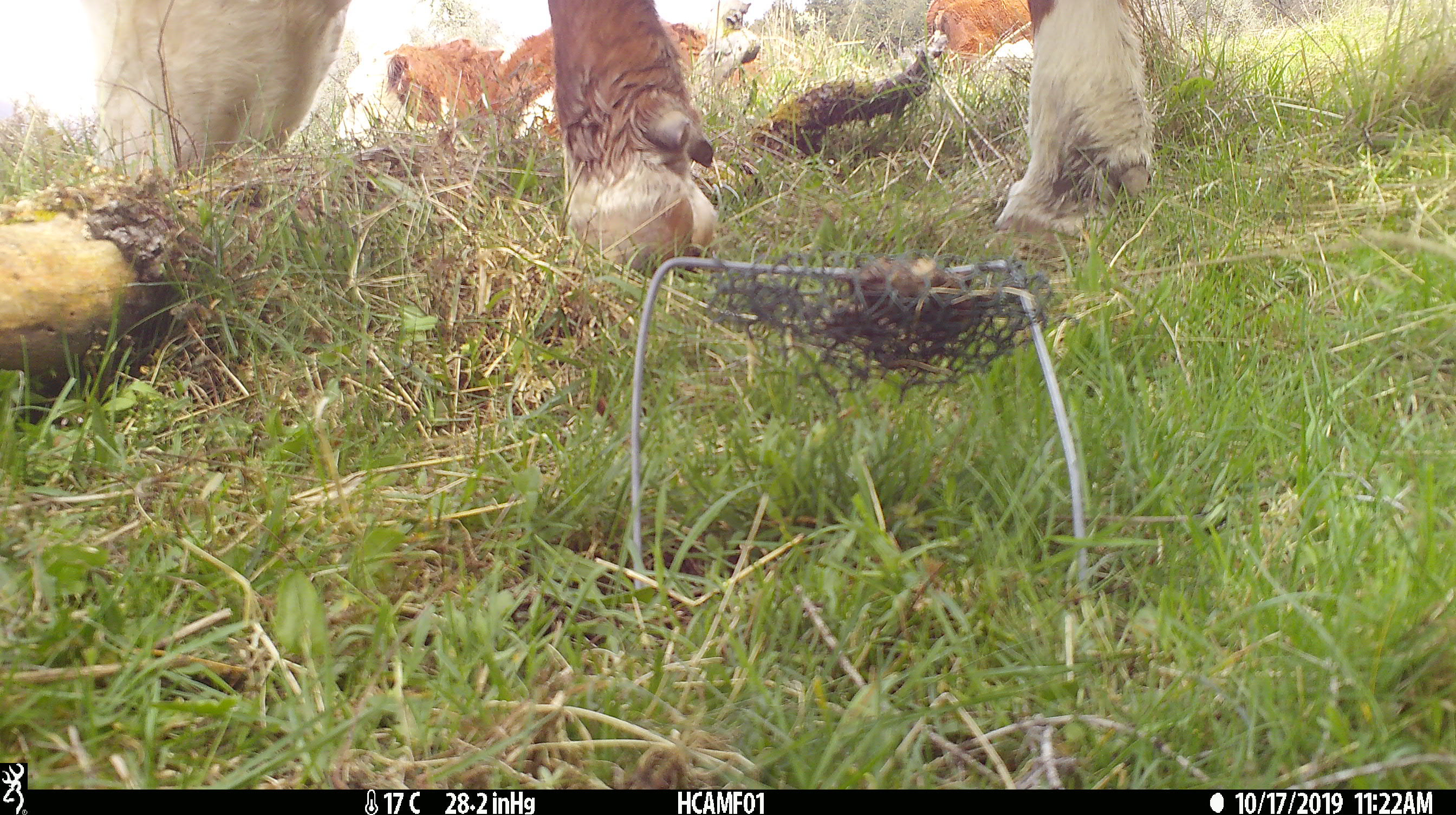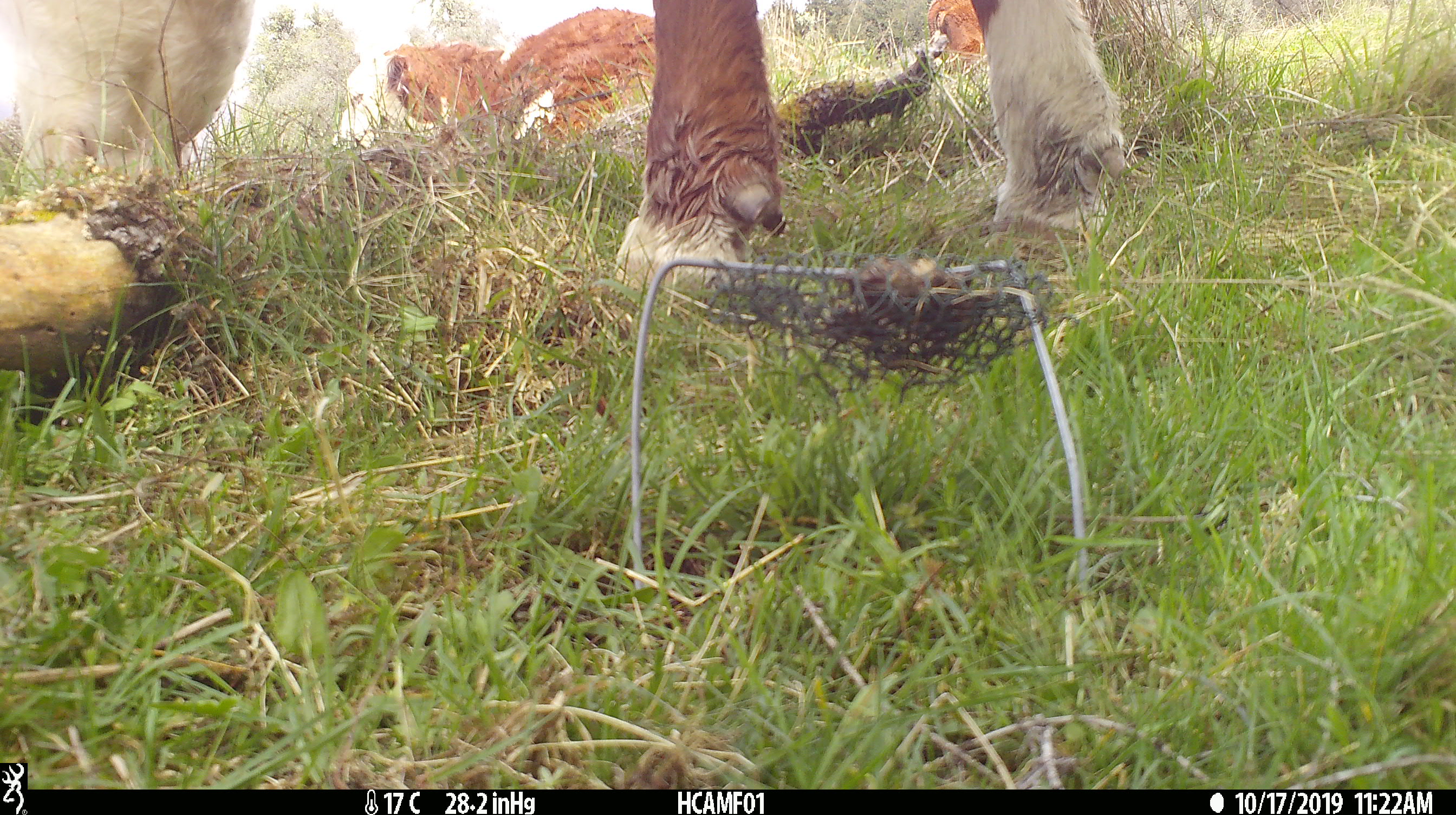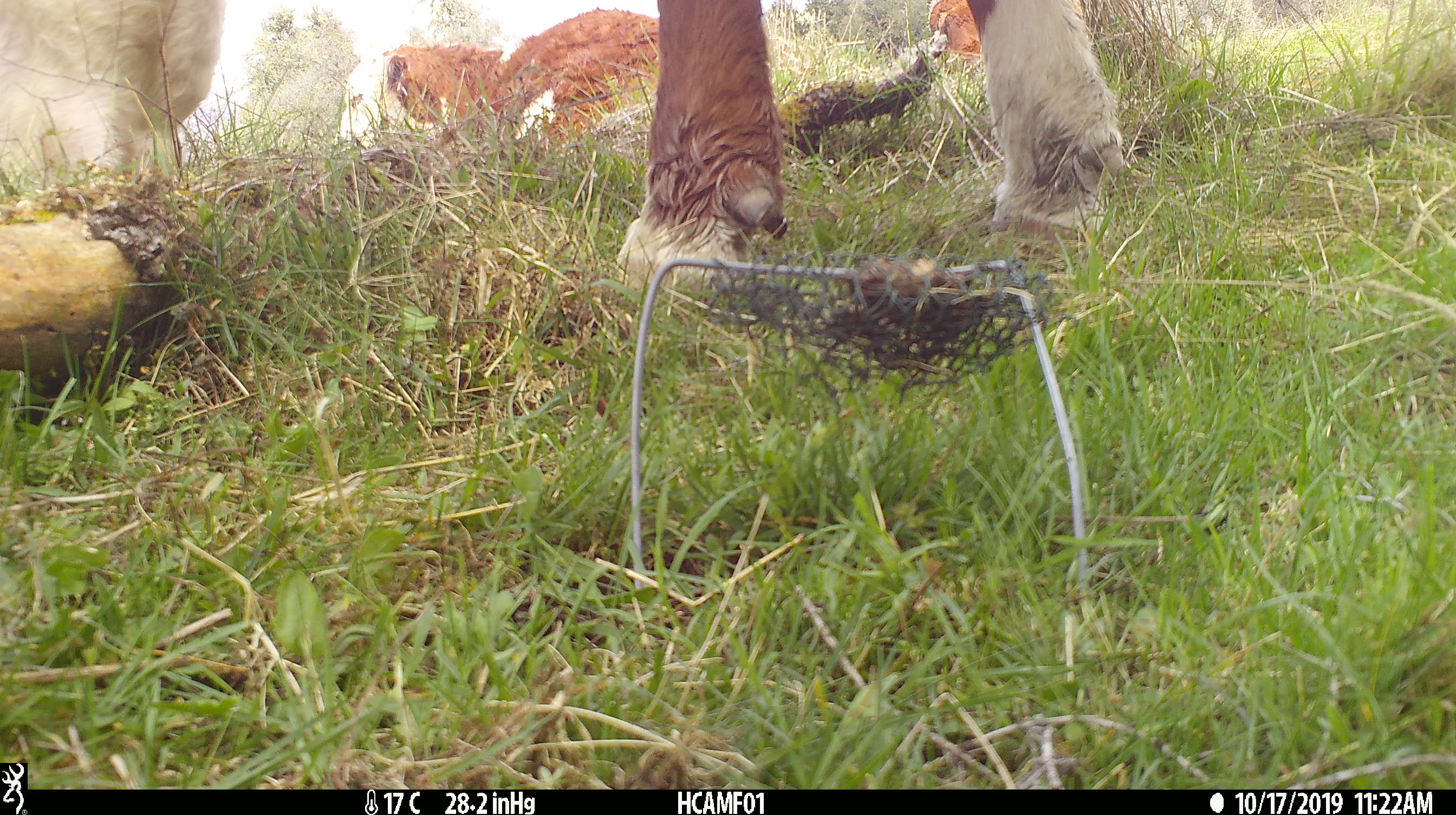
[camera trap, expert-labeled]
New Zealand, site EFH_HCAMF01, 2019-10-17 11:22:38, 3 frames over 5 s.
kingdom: Animalia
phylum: Chordata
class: Mammalia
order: Artiodactyla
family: Bovidae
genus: Bos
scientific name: Bos taurus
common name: domestic cow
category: cow